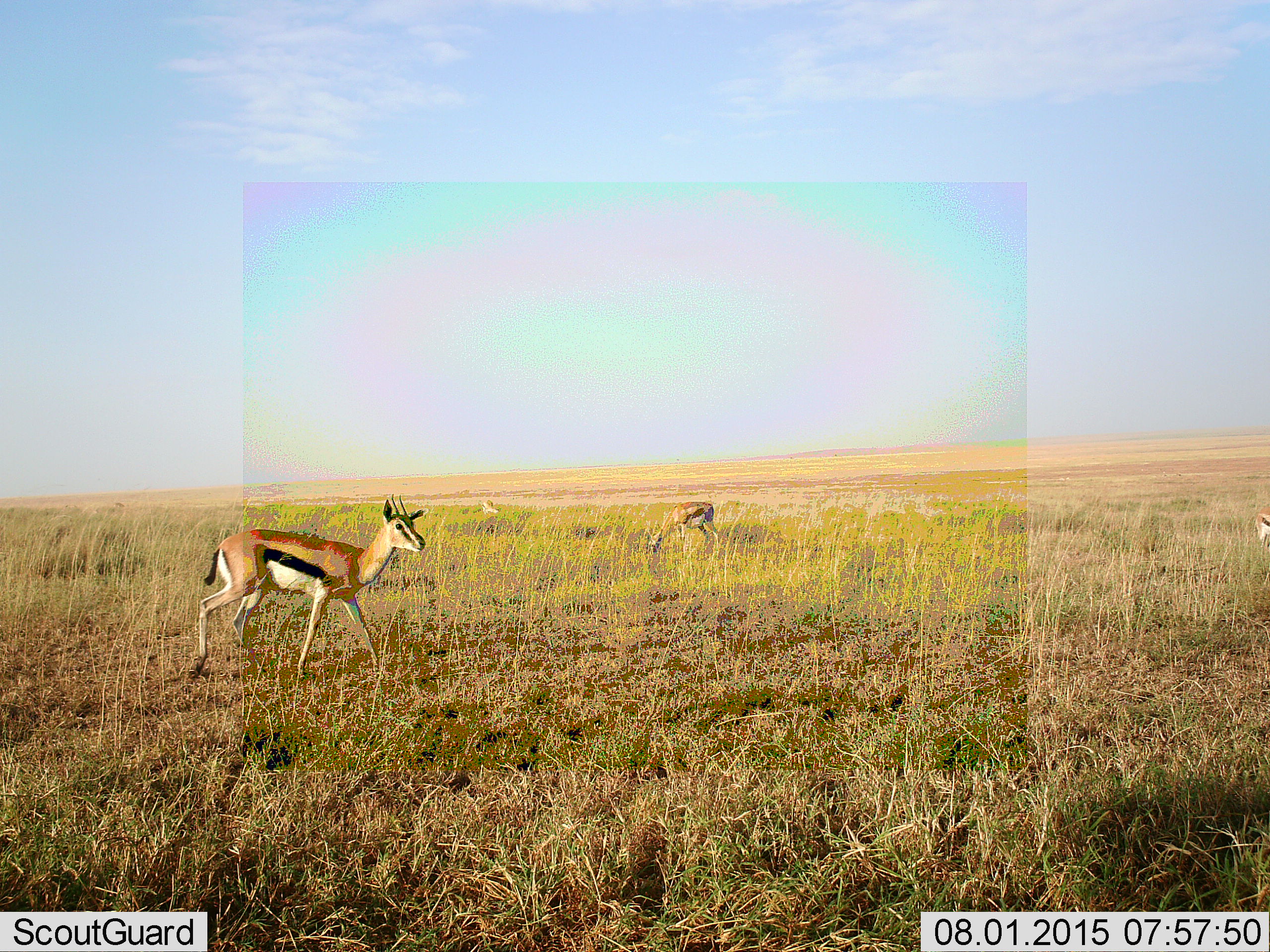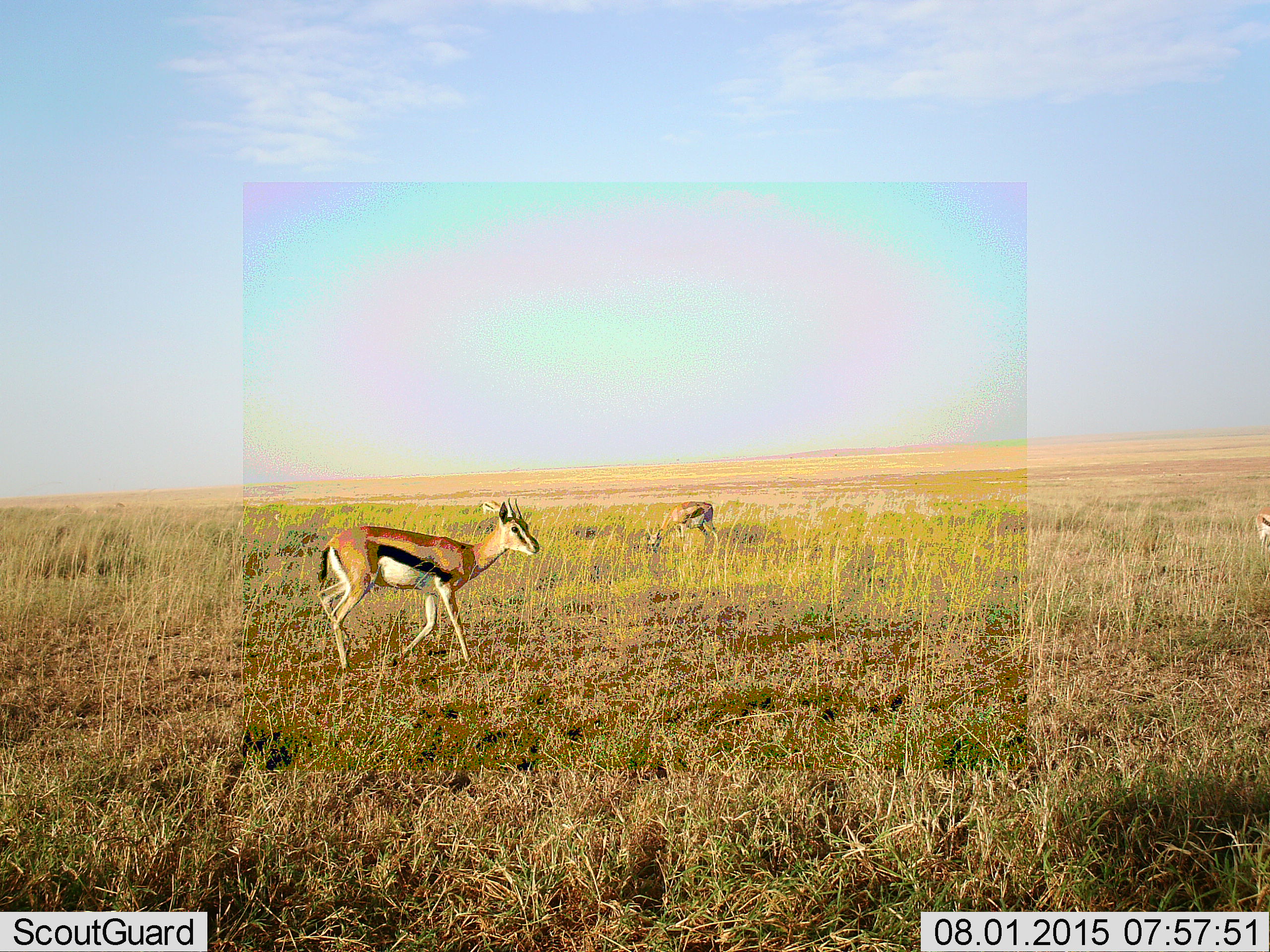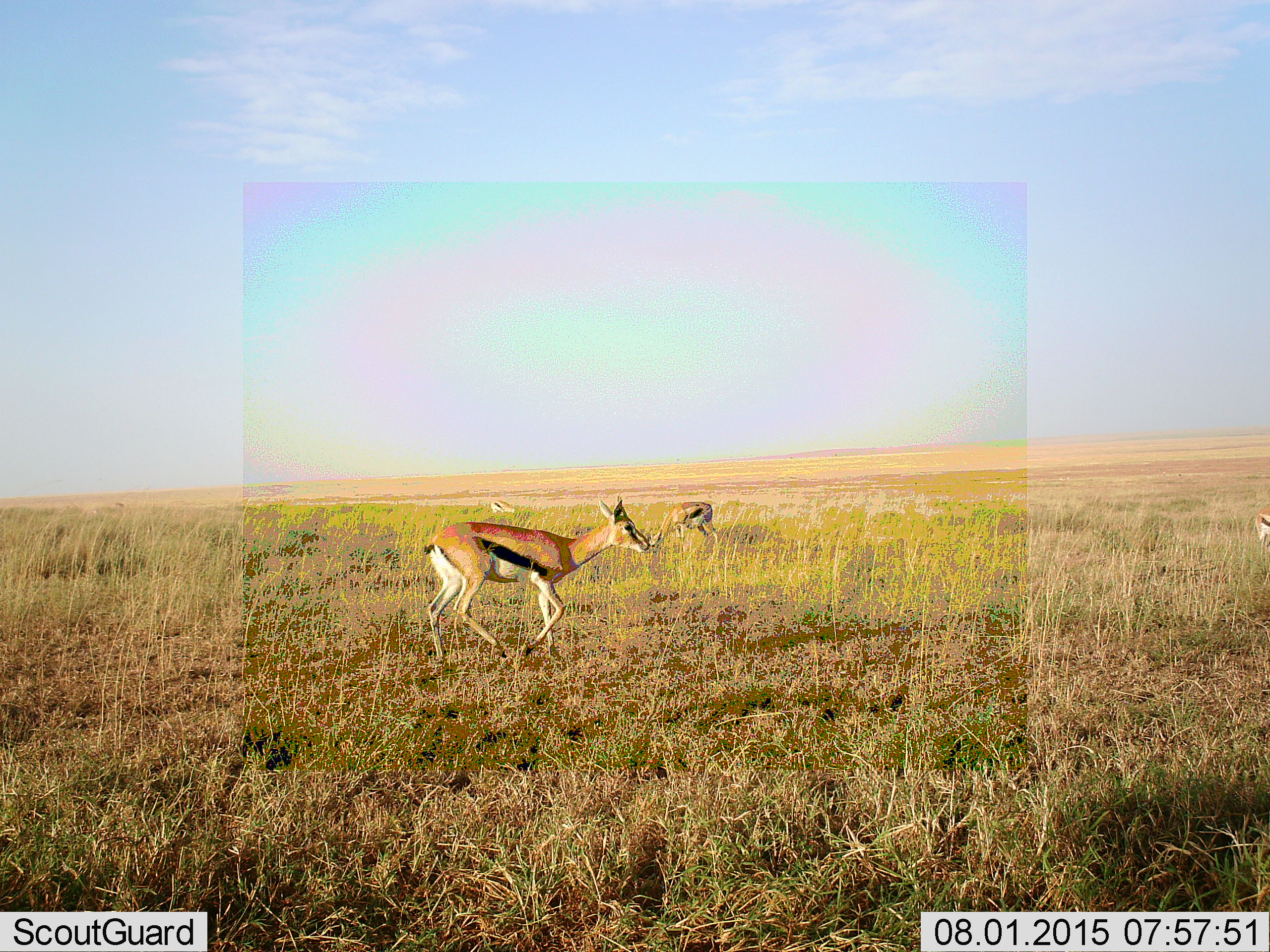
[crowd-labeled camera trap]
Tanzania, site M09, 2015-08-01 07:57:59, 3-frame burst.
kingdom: Animalia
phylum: Chordata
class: Mammalia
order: Artiodactyla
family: Bovidae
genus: Eudorcas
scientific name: Eudorcas thomsonii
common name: thomson's gazelle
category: gazellethomsons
Gazellethomsons (thomson's gazelle) (Eudorcas thomsonii), count 4. Behavior (volunteer vote fractions): standing 12%, resting 0%, moving 100%, interacting 0%. Young present (vote fraction): 0%. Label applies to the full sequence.